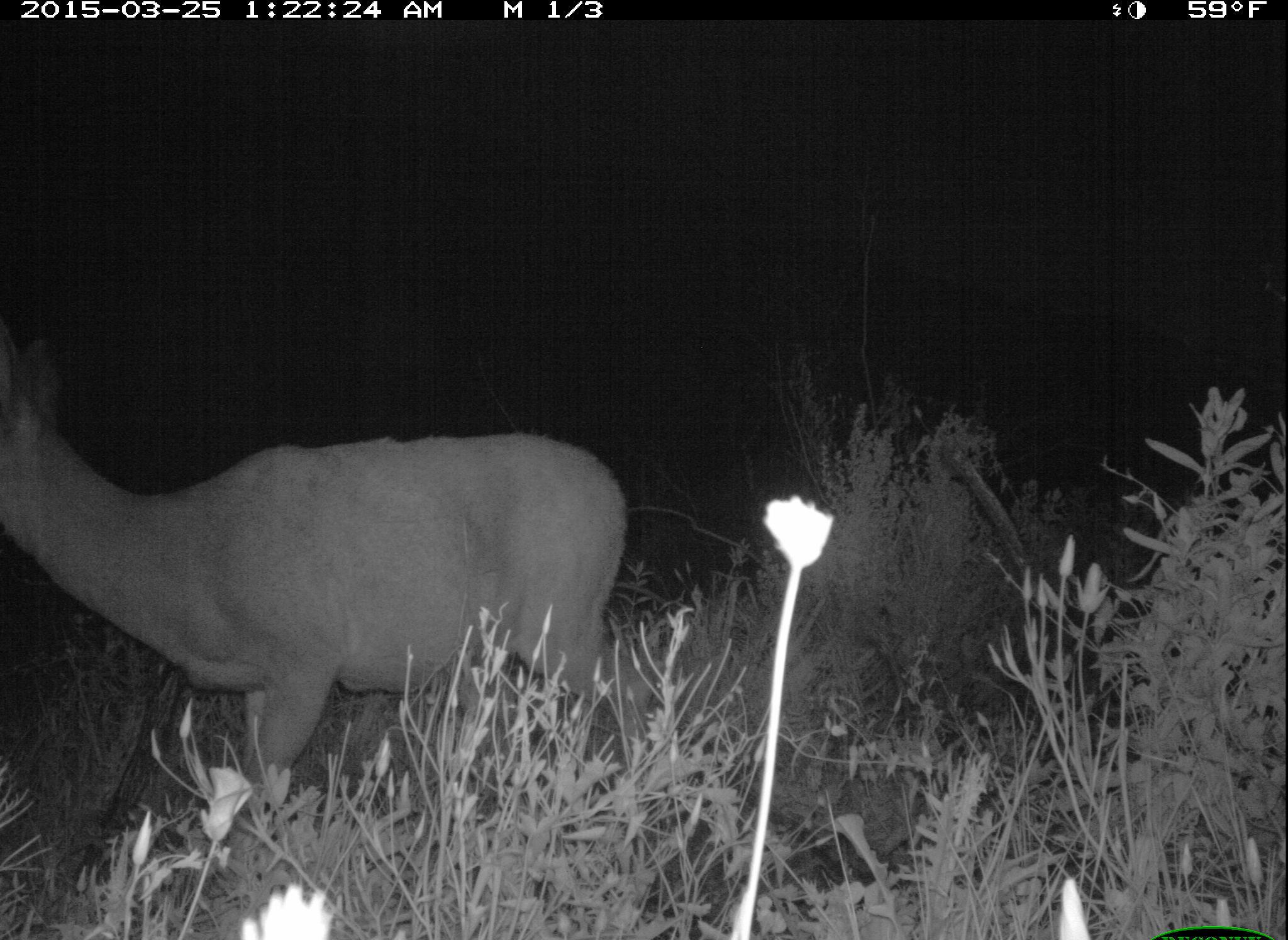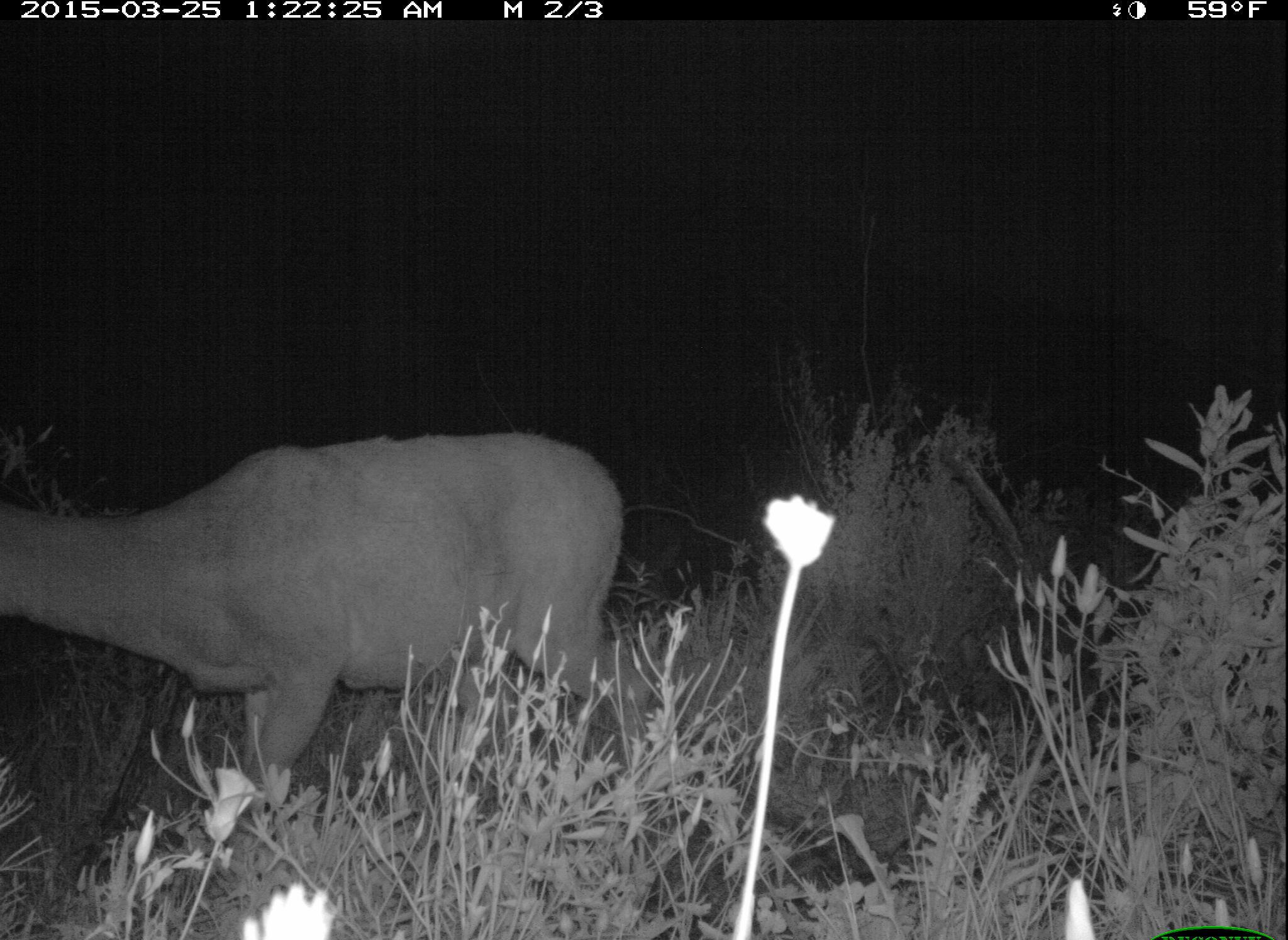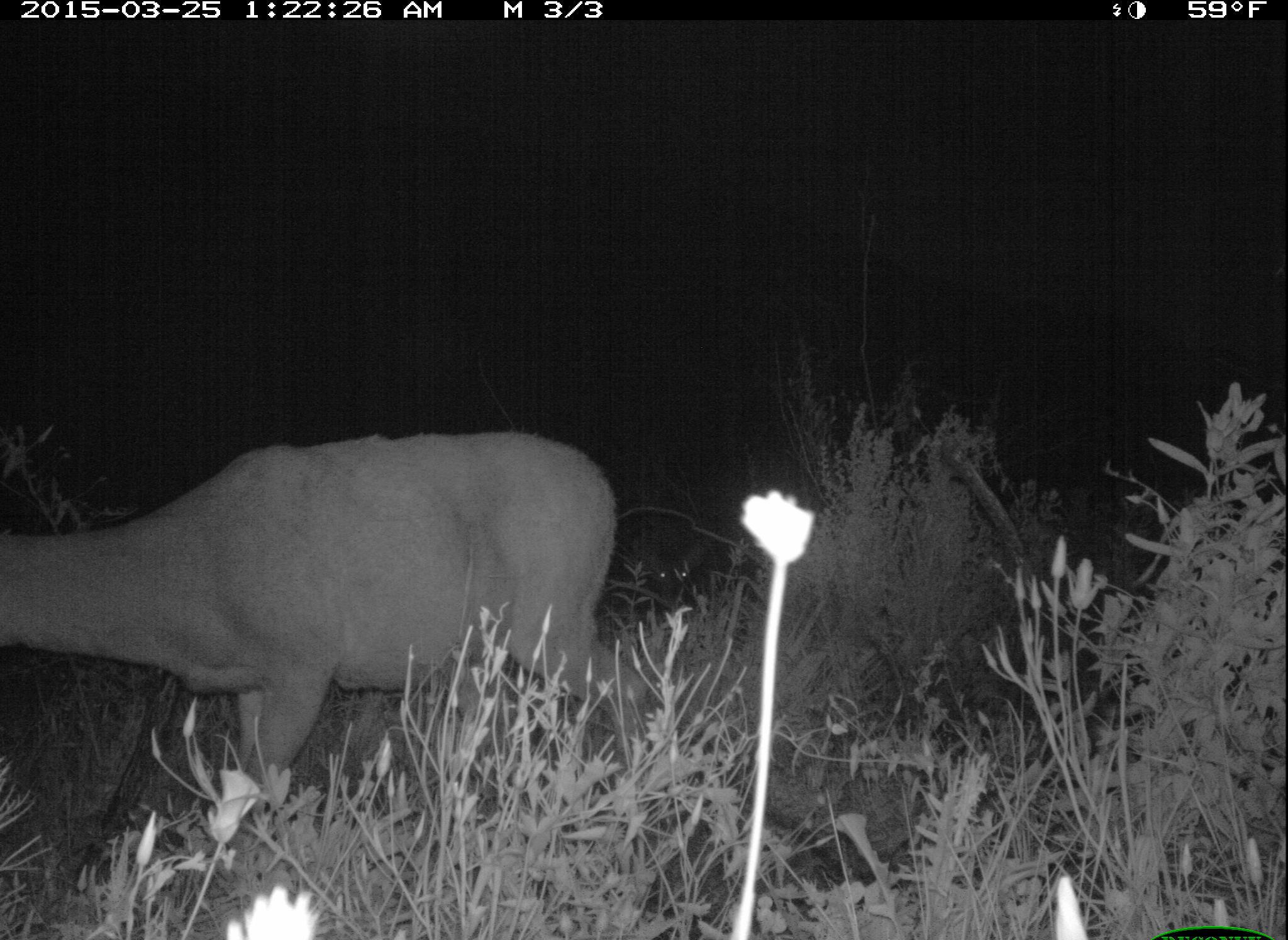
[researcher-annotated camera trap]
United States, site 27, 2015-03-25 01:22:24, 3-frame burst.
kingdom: Animalia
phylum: Chordata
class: Mammalia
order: Artiodactyla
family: Cervidae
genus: Odocoileus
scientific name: Odocoileus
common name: deer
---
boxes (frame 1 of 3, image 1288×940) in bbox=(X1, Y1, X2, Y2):
deer: bbox=(0, 318, 639, 863)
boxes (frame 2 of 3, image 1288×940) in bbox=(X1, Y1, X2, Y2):
deer: bbox=(0, 429, 658, 858)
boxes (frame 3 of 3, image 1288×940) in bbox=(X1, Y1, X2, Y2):
deer: bbox=(0, 428, 656, 858)